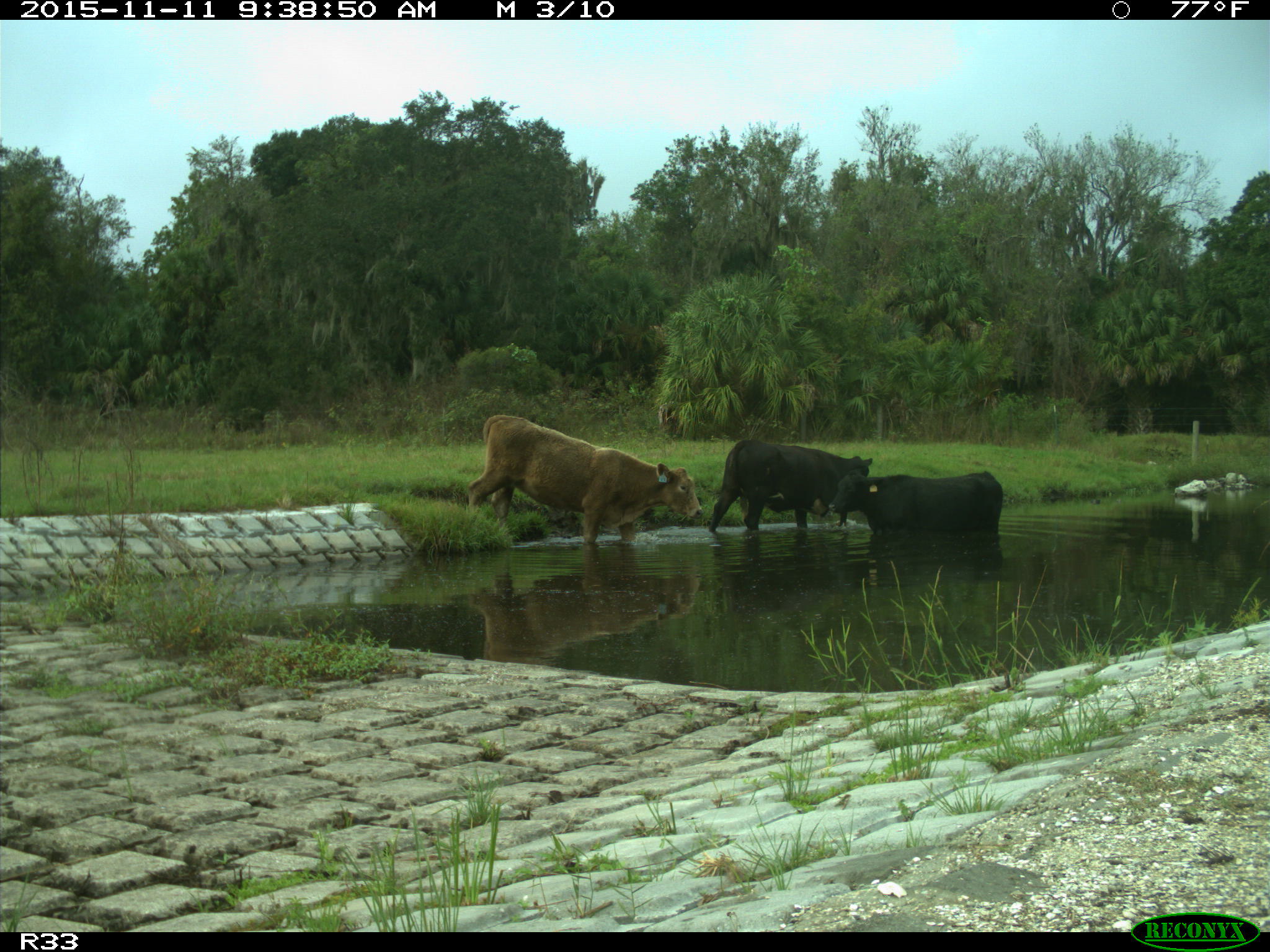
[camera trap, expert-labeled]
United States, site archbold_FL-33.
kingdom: Animalia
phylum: Chordata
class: Mammalia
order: Artiodactyla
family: Bovidae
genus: Bos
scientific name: Bos taurus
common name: domestic cow